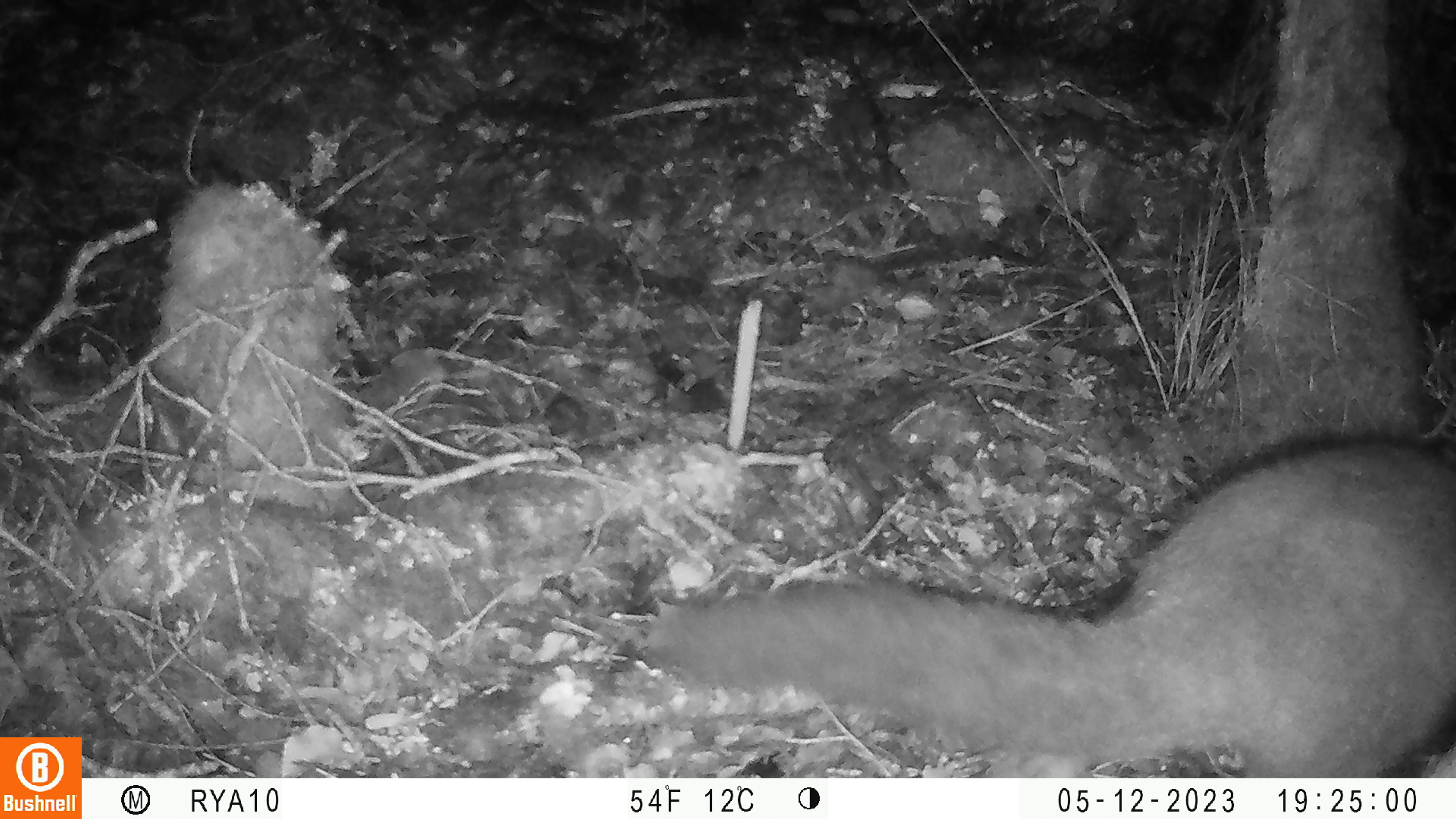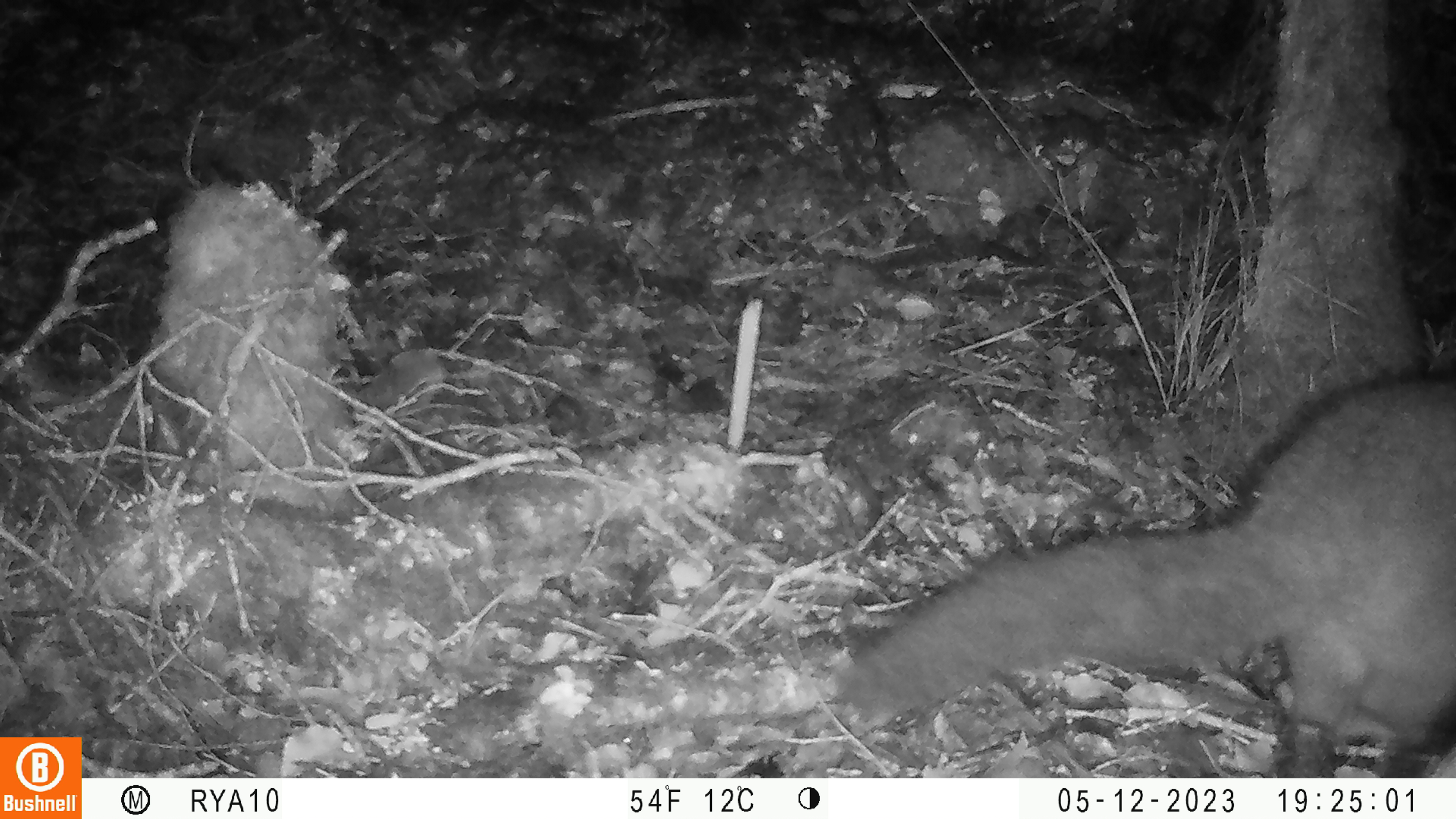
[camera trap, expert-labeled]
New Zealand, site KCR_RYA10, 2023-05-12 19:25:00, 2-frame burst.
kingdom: Animalia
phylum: Chordata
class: Mammalia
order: Diprotodontia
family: Phalangeridae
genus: Trichosurus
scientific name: Trichosurus vulpecula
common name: common brushtail possum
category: possum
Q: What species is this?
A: Possum (common brushtail possum) (Trichosurus vulpecula).